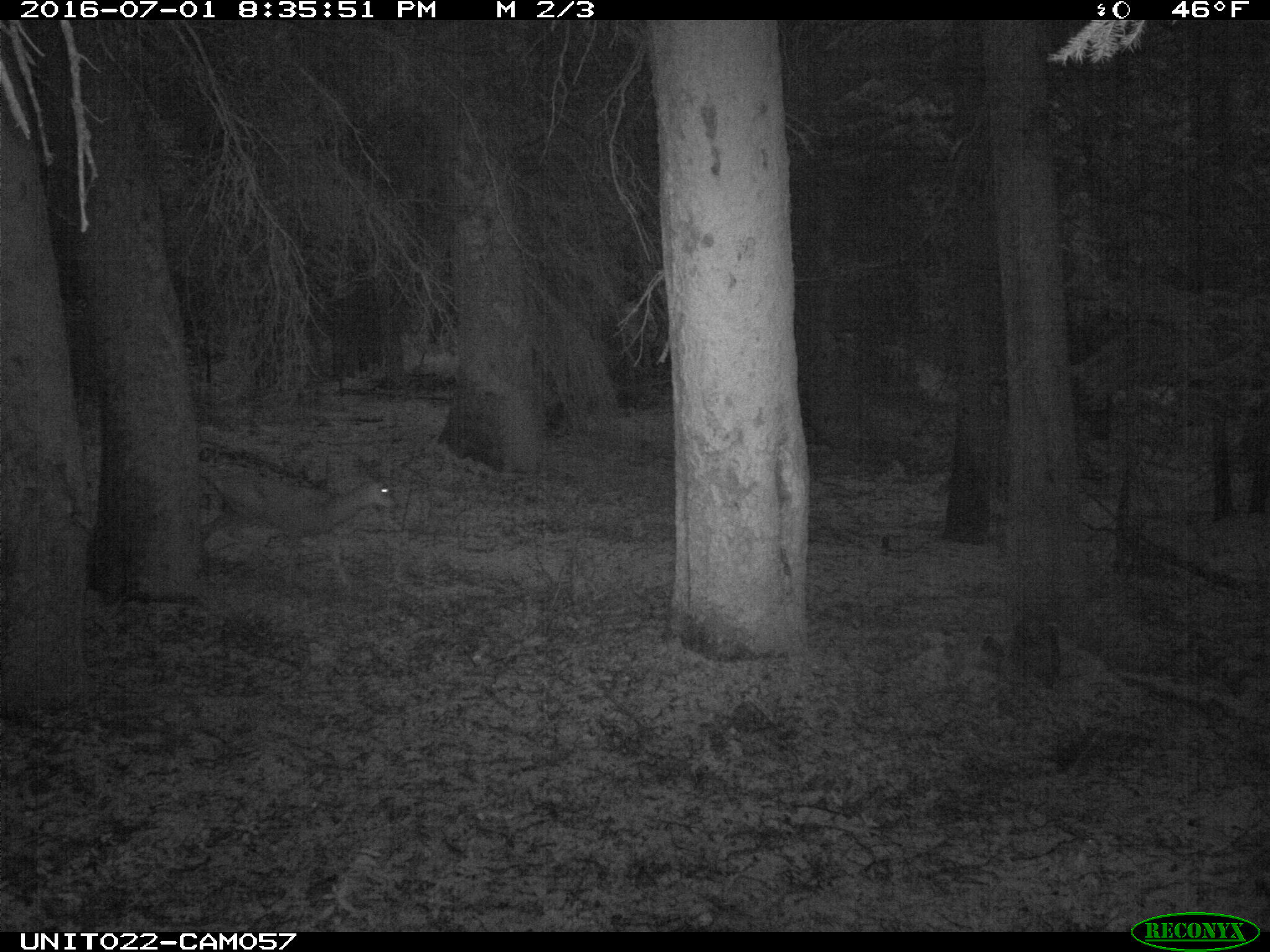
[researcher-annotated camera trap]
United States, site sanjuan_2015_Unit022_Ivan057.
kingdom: Animalia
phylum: Chordata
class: Mammalia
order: Artiodactyla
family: Cervidae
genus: Odocoileus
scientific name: Odocoileus hemionus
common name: mule deer